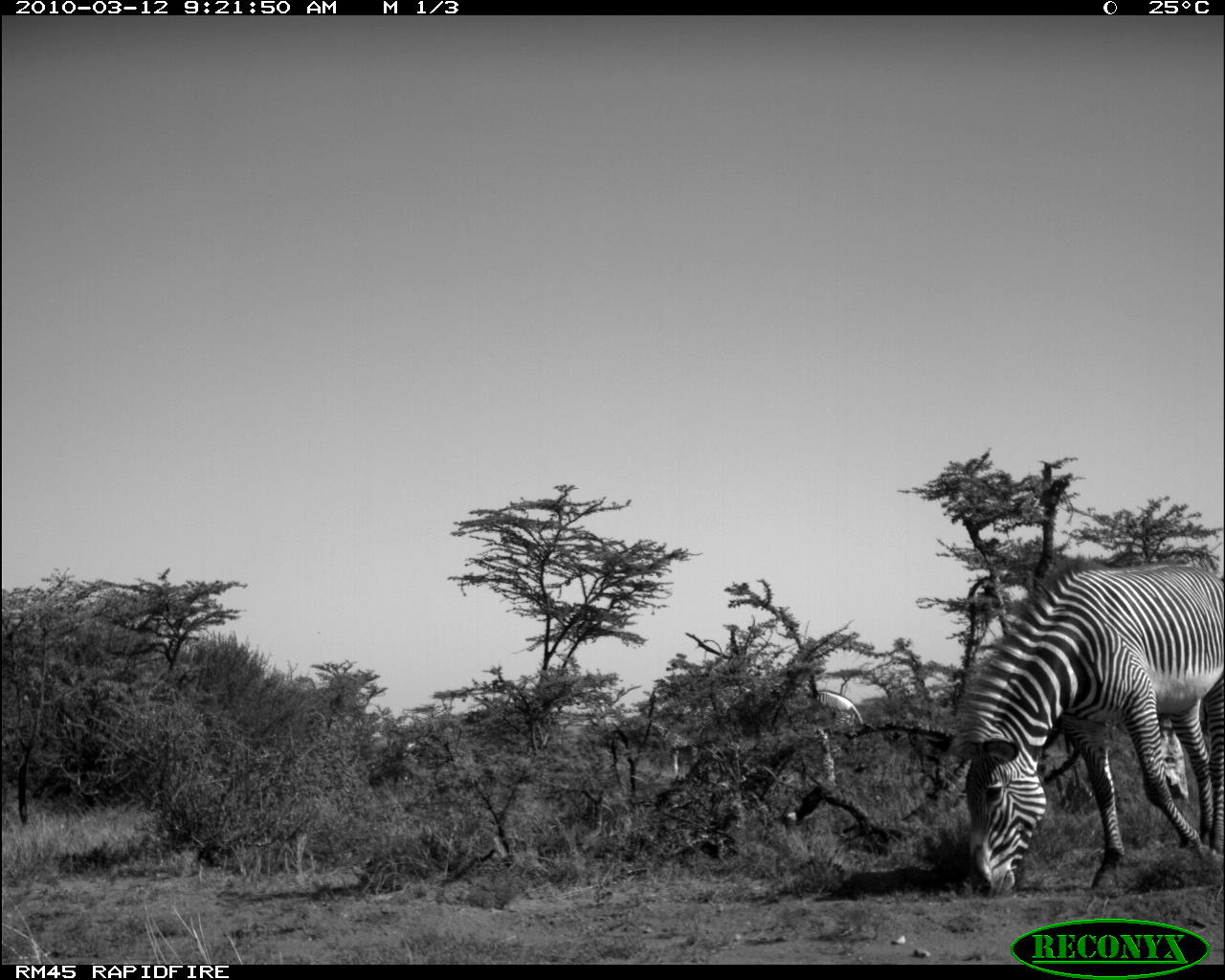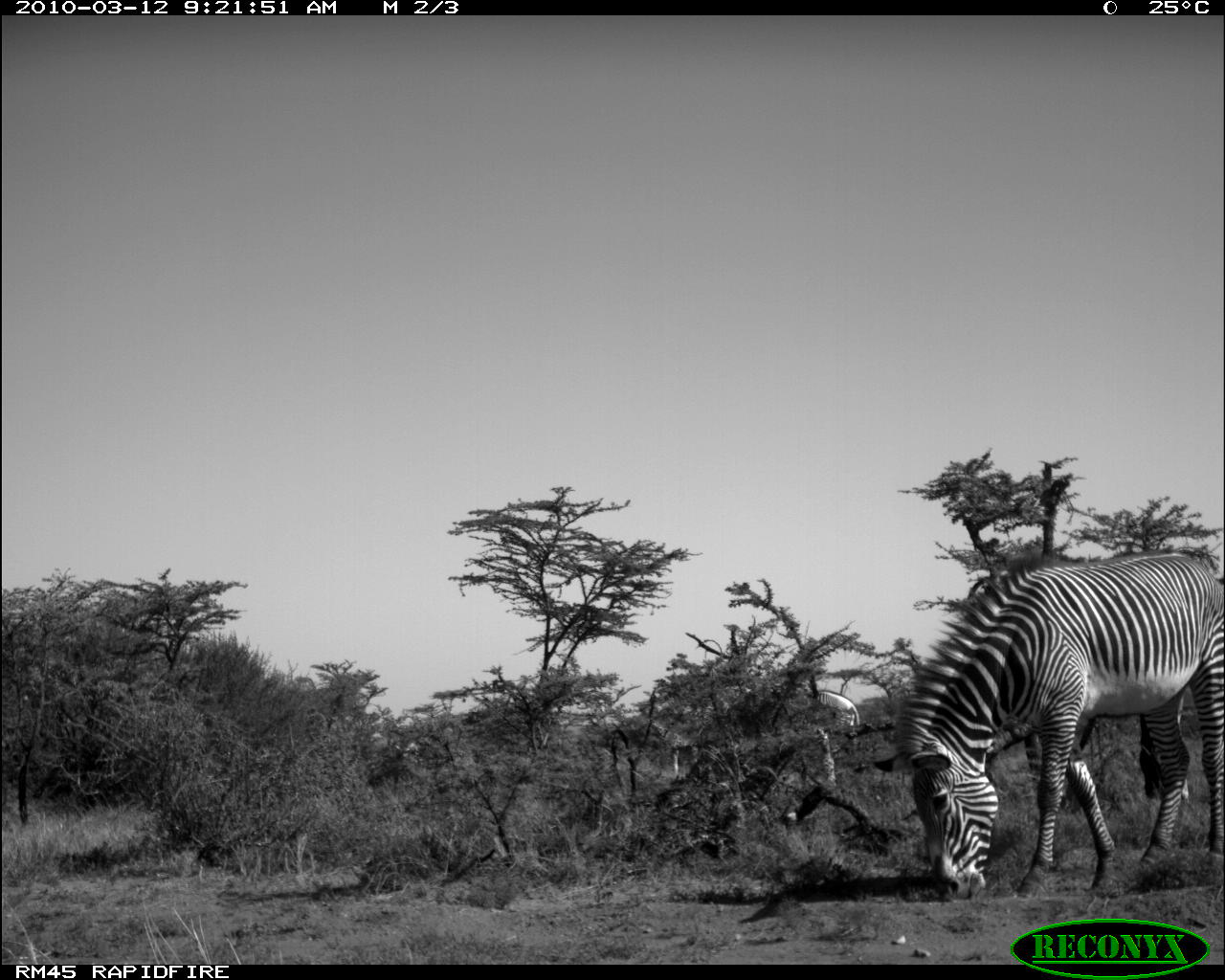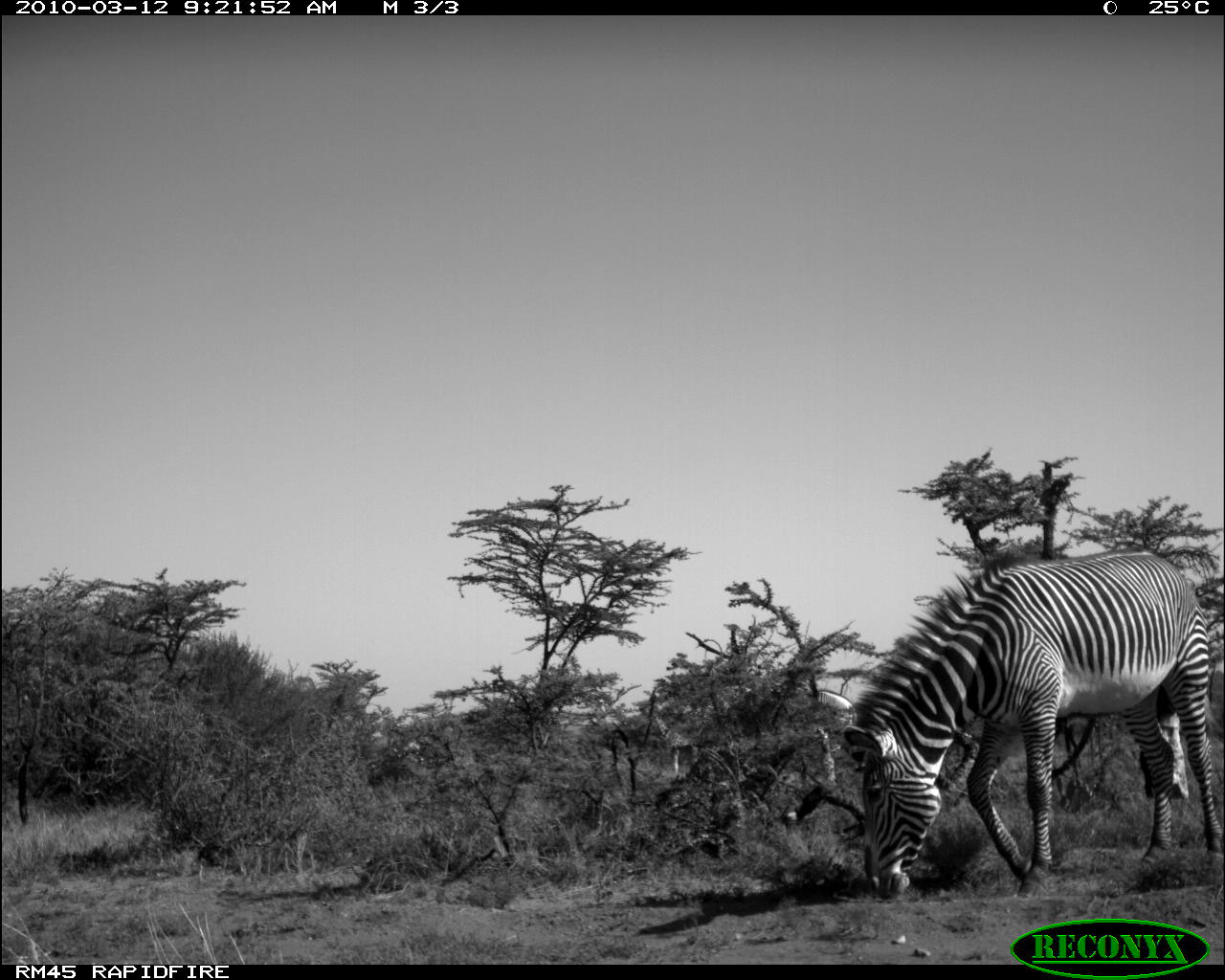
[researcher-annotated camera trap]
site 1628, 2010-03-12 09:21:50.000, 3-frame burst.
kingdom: Animalia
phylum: Chordata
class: Mammalia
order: Perissodactyla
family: Equidae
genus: Equus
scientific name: Equus grevyi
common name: grévy's zebra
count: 2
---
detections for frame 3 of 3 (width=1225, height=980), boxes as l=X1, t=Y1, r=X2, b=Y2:
equus grevyi: l=840, t=546, r=1225, b=900